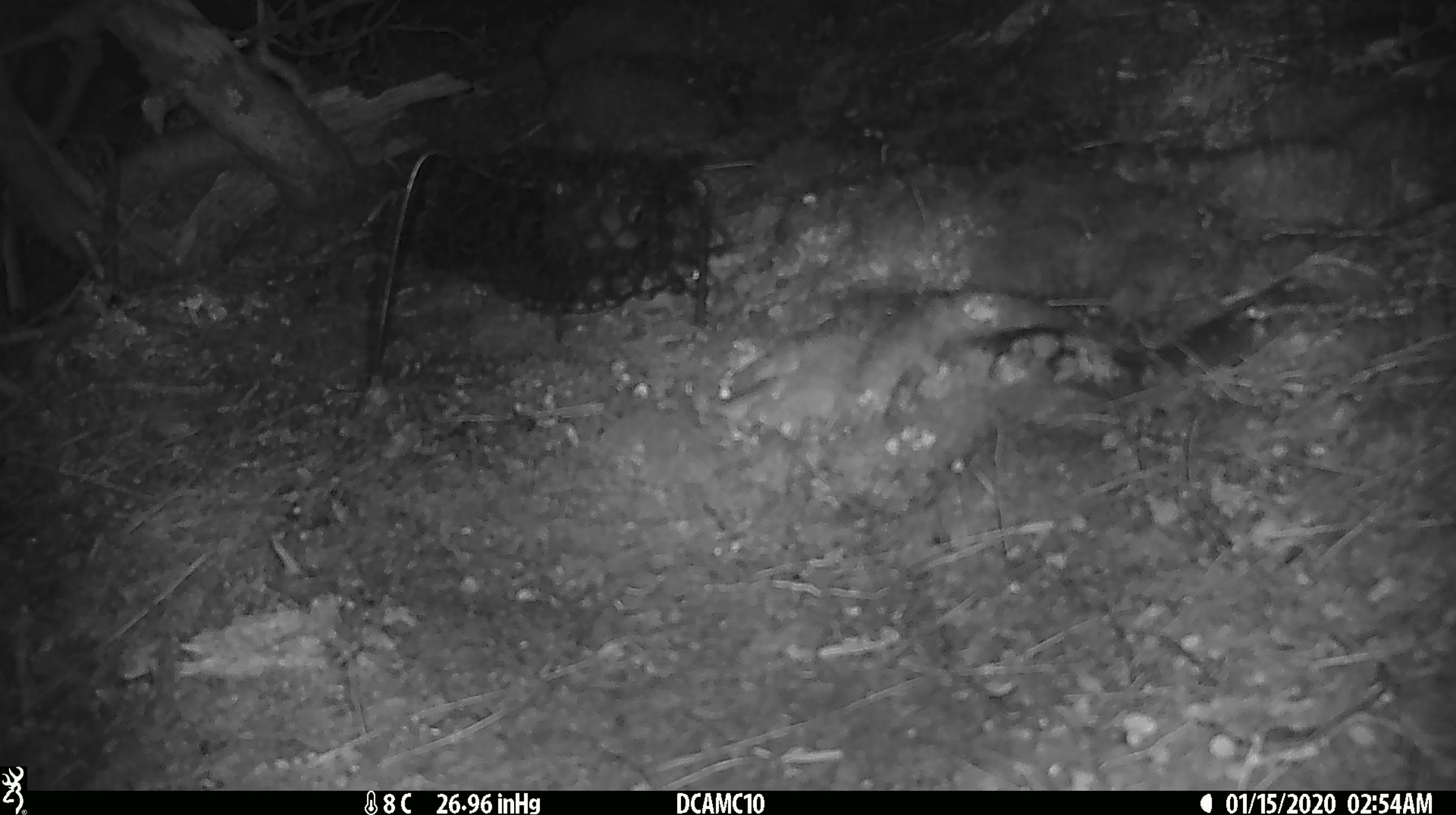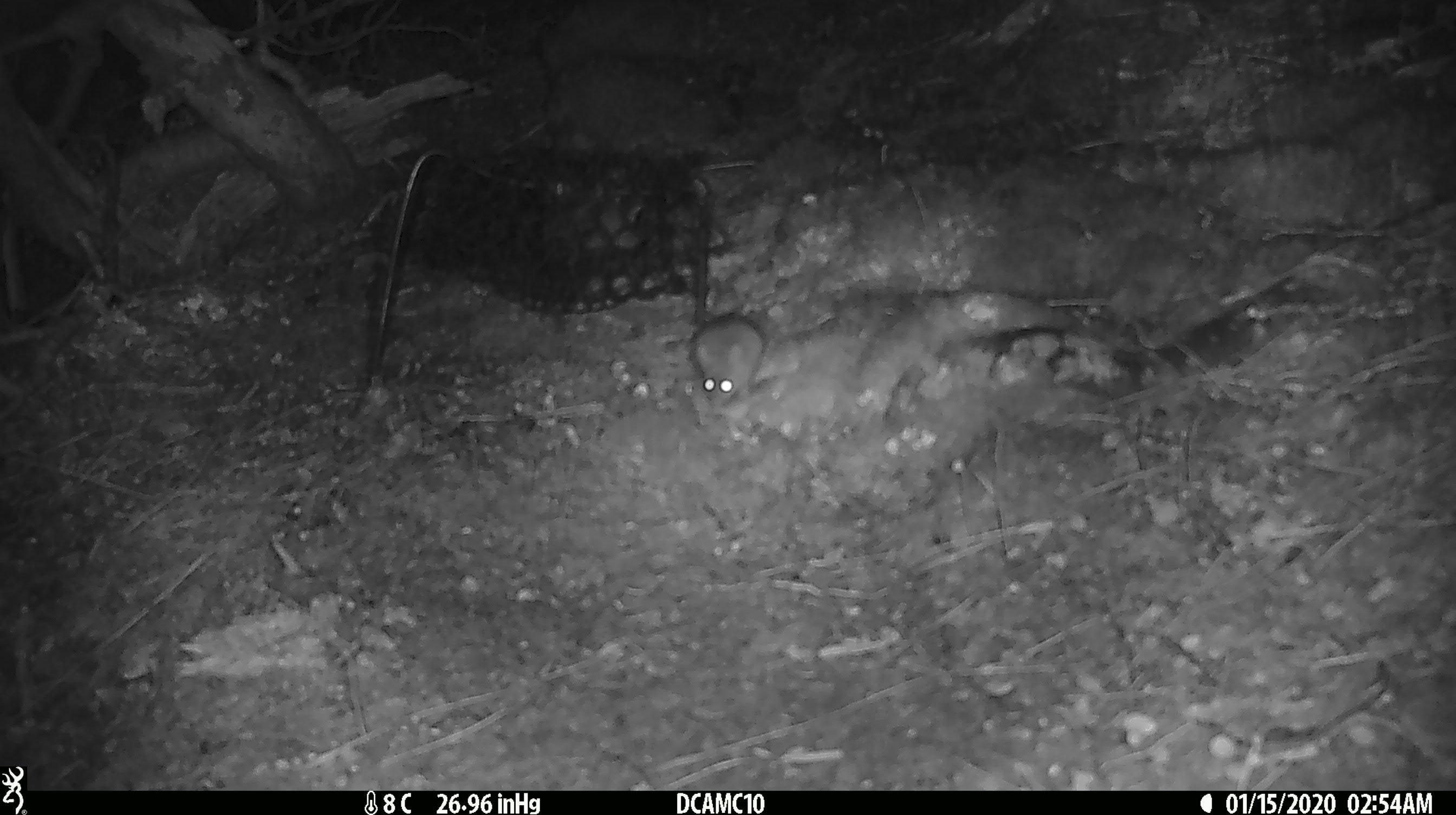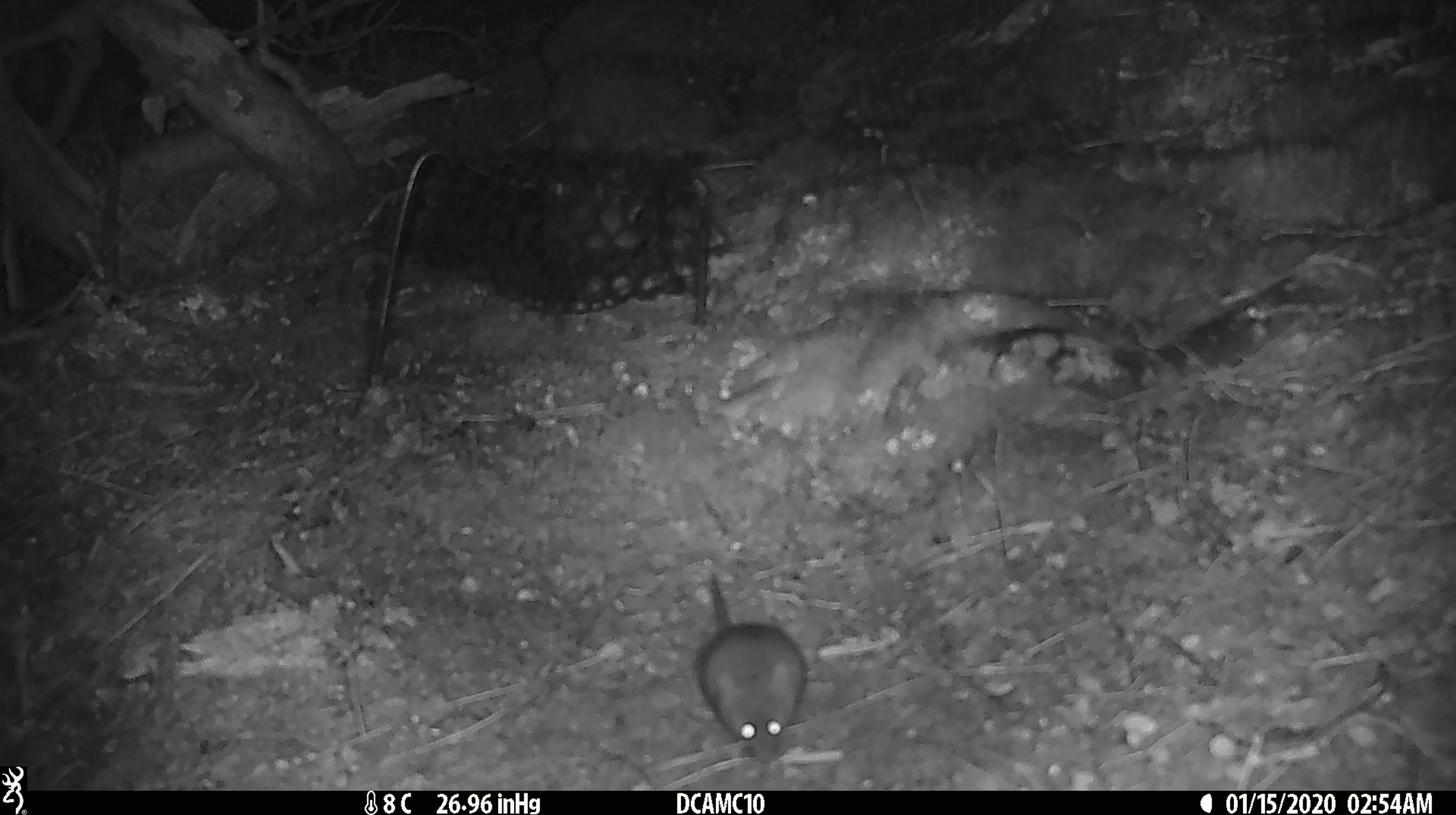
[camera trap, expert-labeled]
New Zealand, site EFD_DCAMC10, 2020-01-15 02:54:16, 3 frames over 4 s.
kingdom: Animalia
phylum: Chordata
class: Mammalia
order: Rodentia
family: Muridae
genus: Mus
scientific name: Mus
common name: mouse